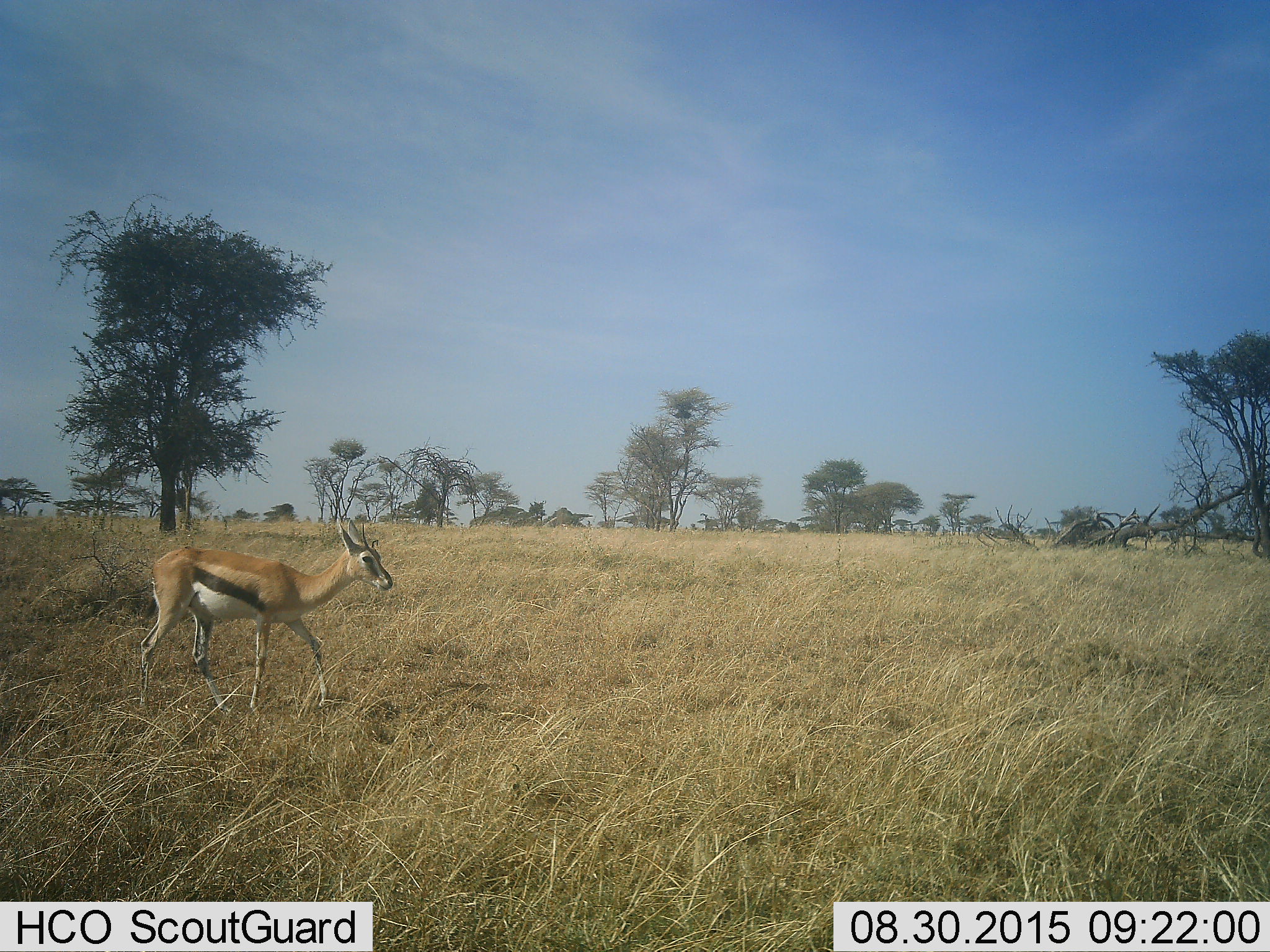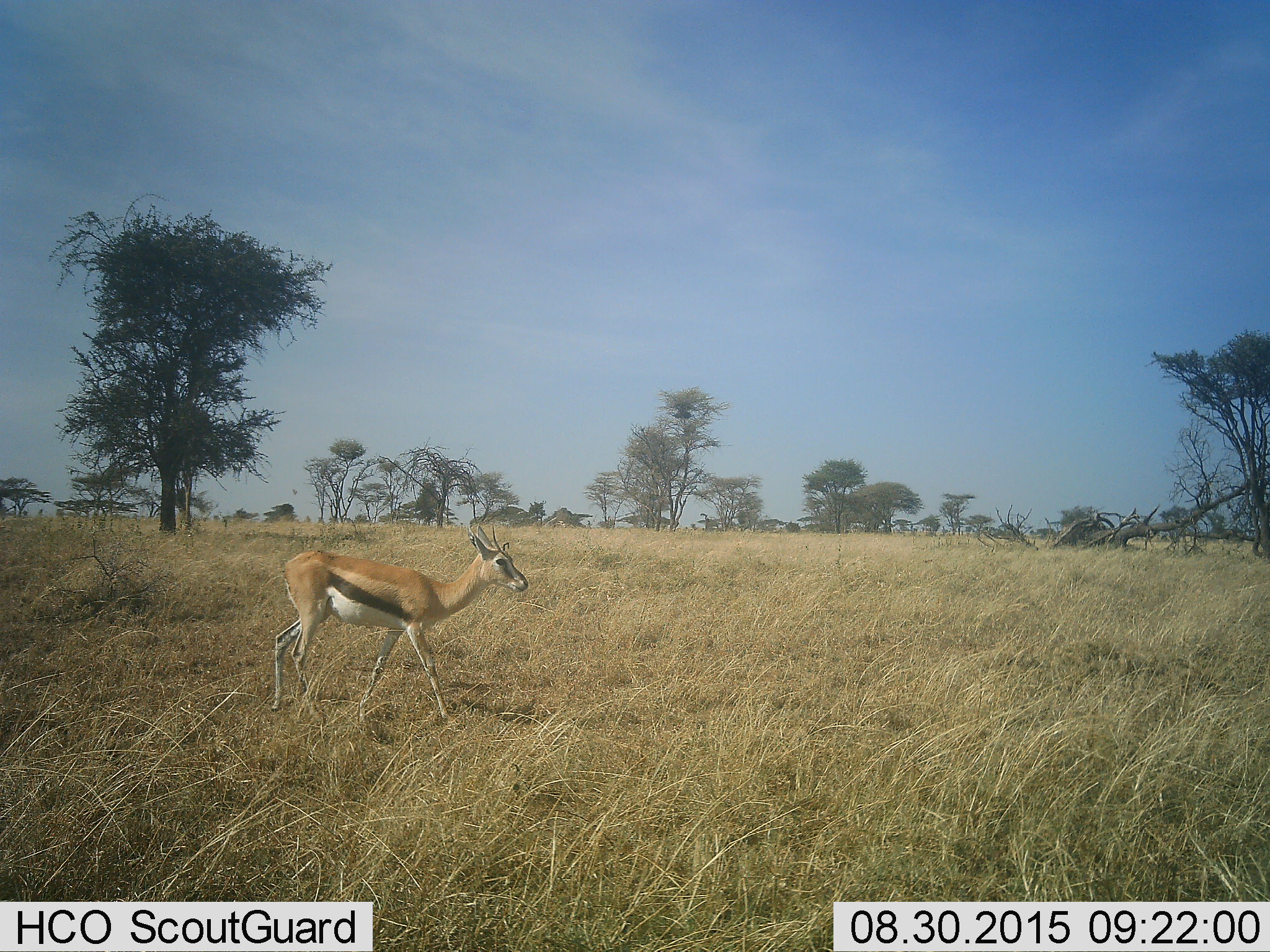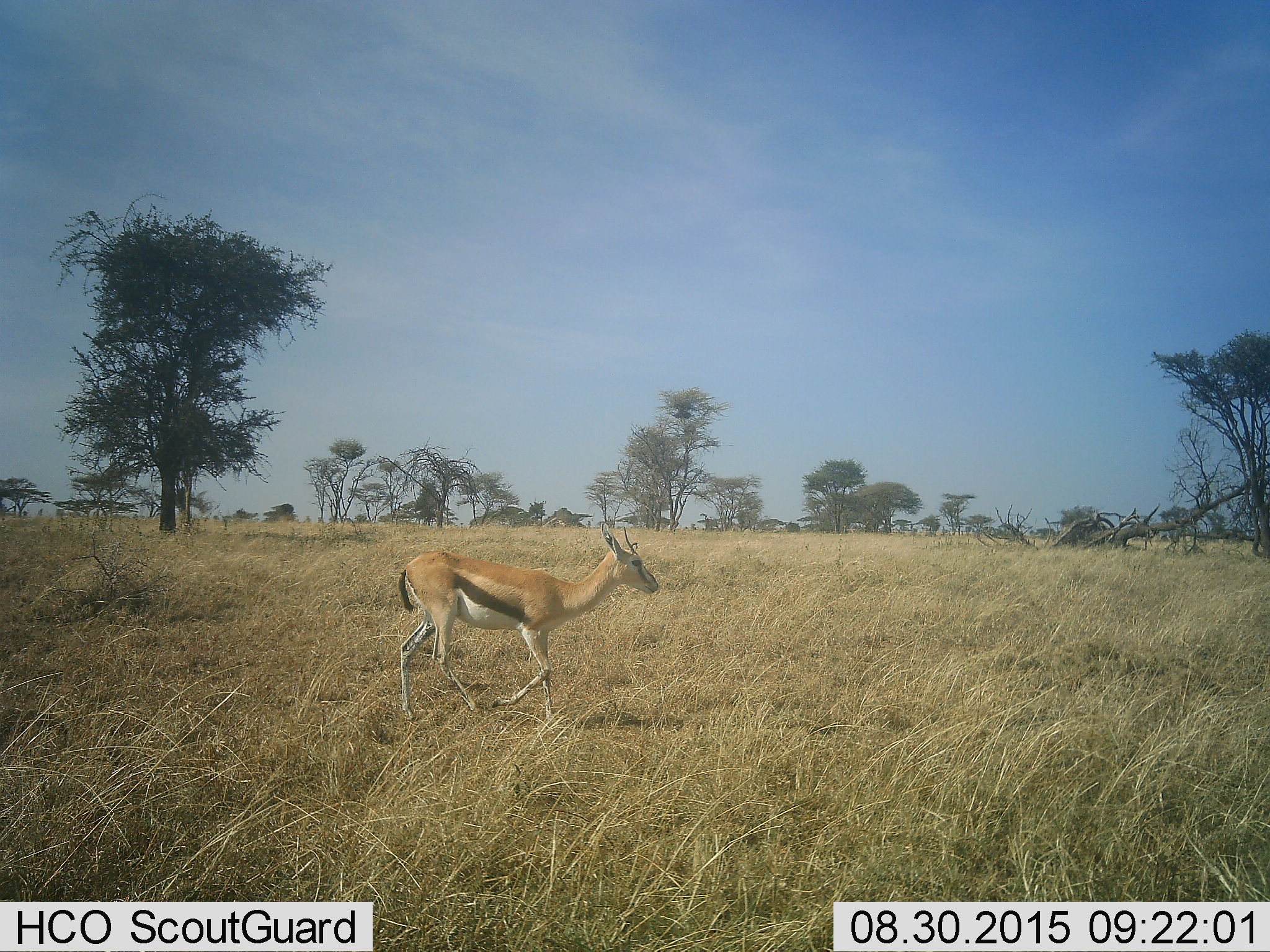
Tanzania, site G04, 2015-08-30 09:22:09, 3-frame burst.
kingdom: Animalia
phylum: Chordata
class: Mammalia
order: Artiodactyla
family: Bovidae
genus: Eudorcas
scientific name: Eudorcas thomsonii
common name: thomson's gazelle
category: gazellethomsons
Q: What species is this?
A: Gazellethomsons (thomson's gazelle) (Eudorcas thomsonii).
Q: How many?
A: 1.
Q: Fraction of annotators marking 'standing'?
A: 24%.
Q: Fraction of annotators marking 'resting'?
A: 0%.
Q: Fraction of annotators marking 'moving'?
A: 76%.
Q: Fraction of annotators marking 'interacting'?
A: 0%.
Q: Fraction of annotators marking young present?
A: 0%.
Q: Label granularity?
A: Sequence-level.